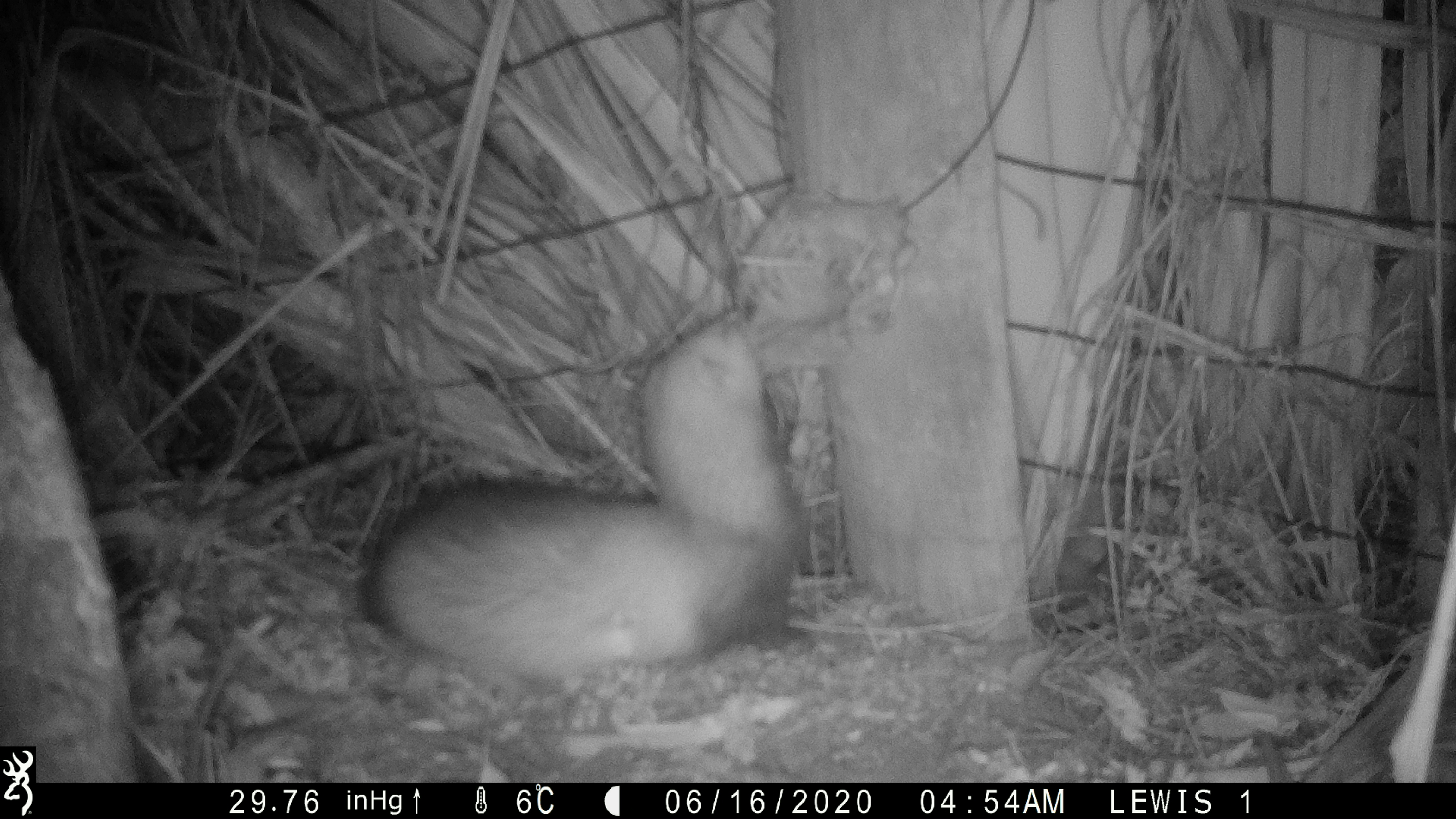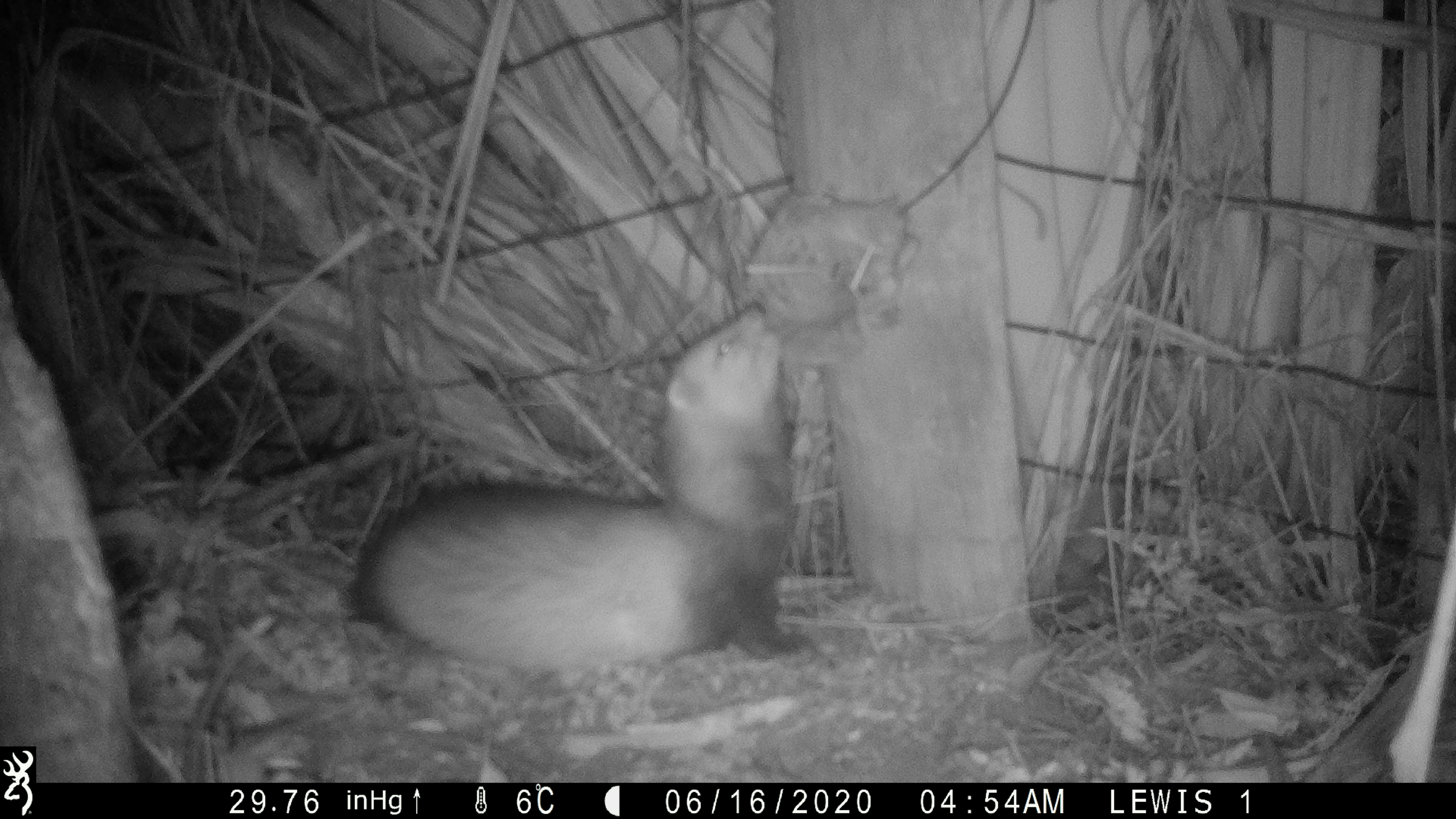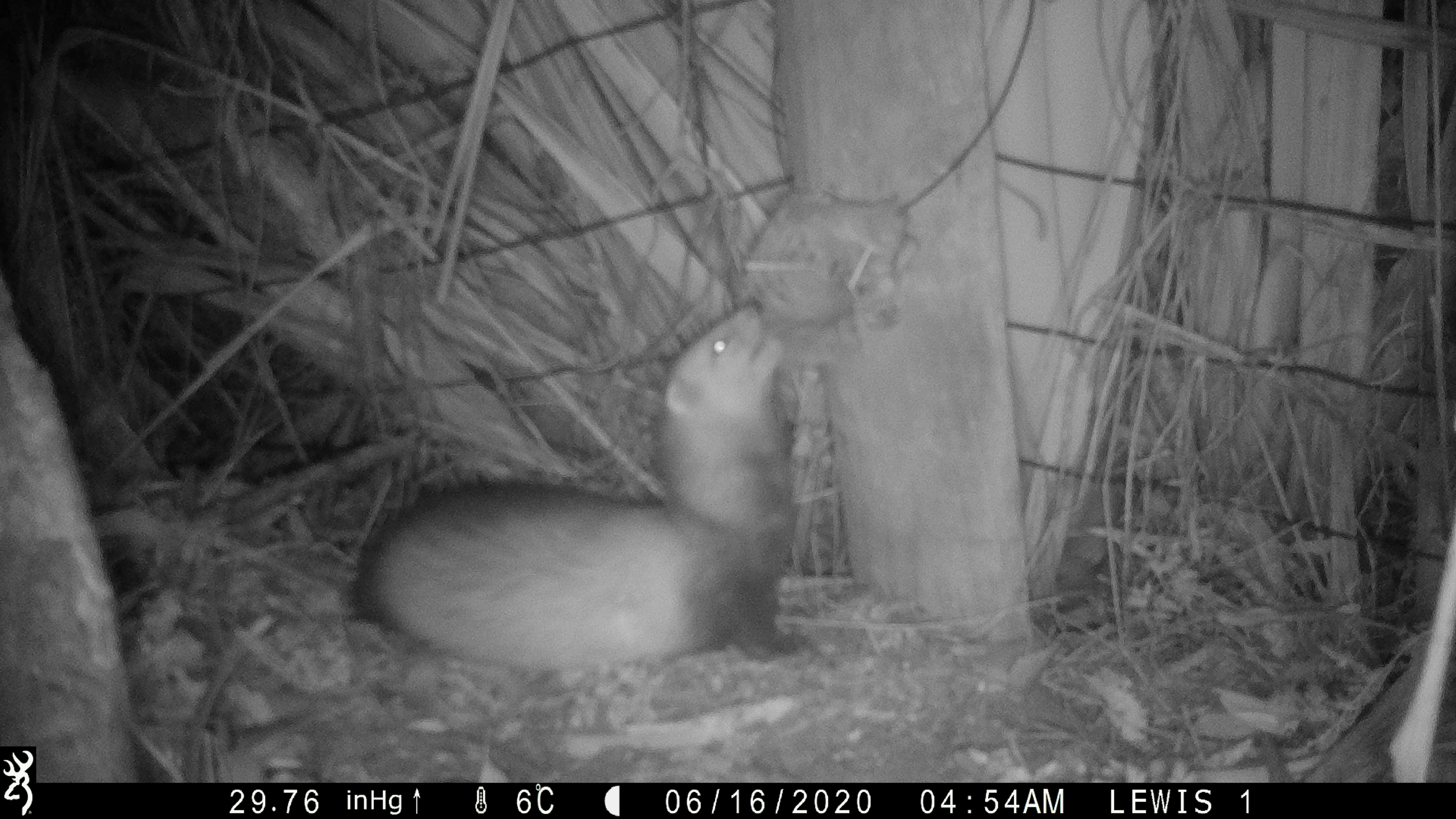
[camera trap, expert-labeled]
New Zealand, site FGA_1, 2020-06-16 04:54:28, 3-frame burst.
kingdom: Animalia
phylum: Chordata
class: Mammalia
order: Carnivora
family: Mustelidae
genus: Mustela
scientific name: Mustela furo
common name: ferret